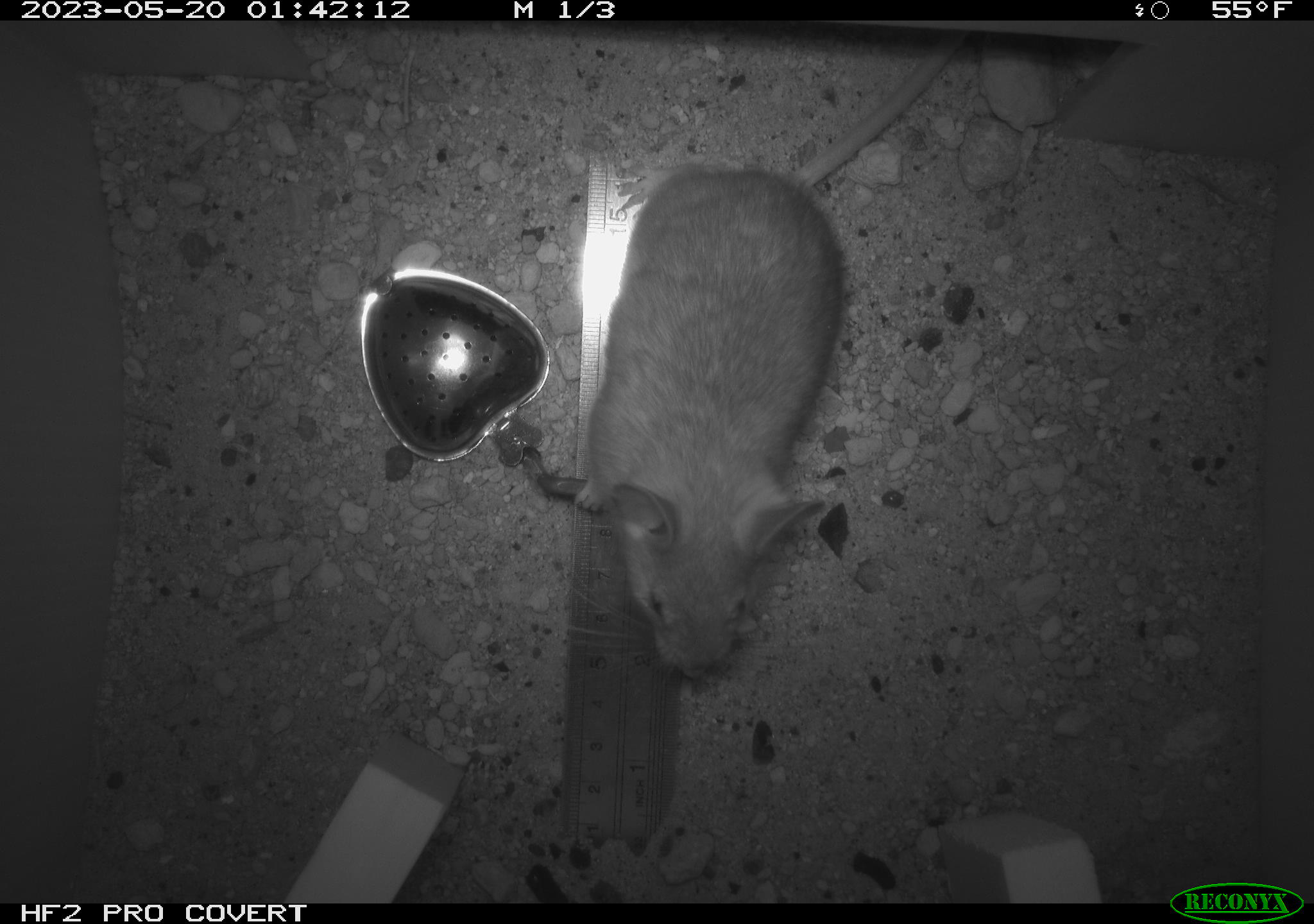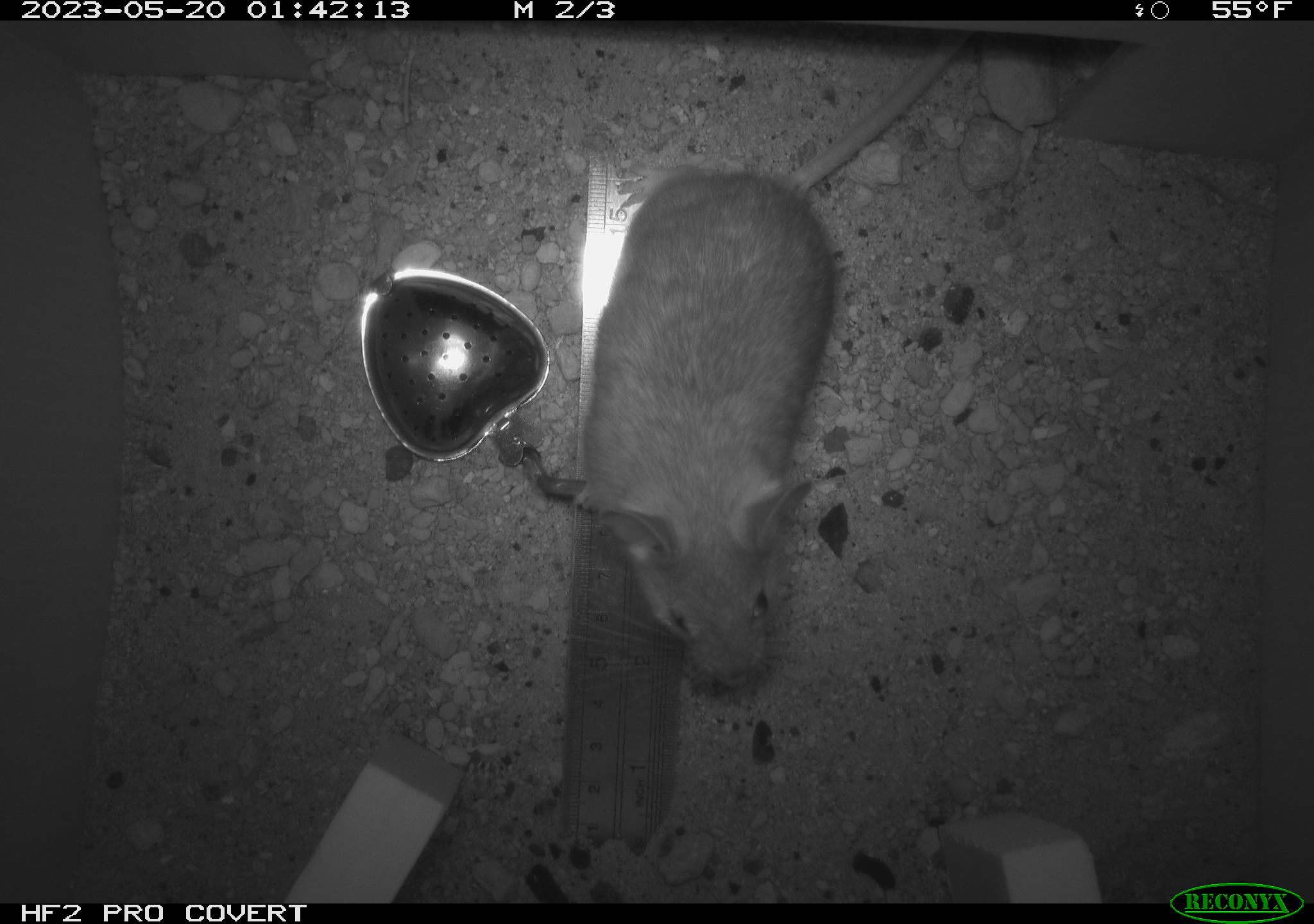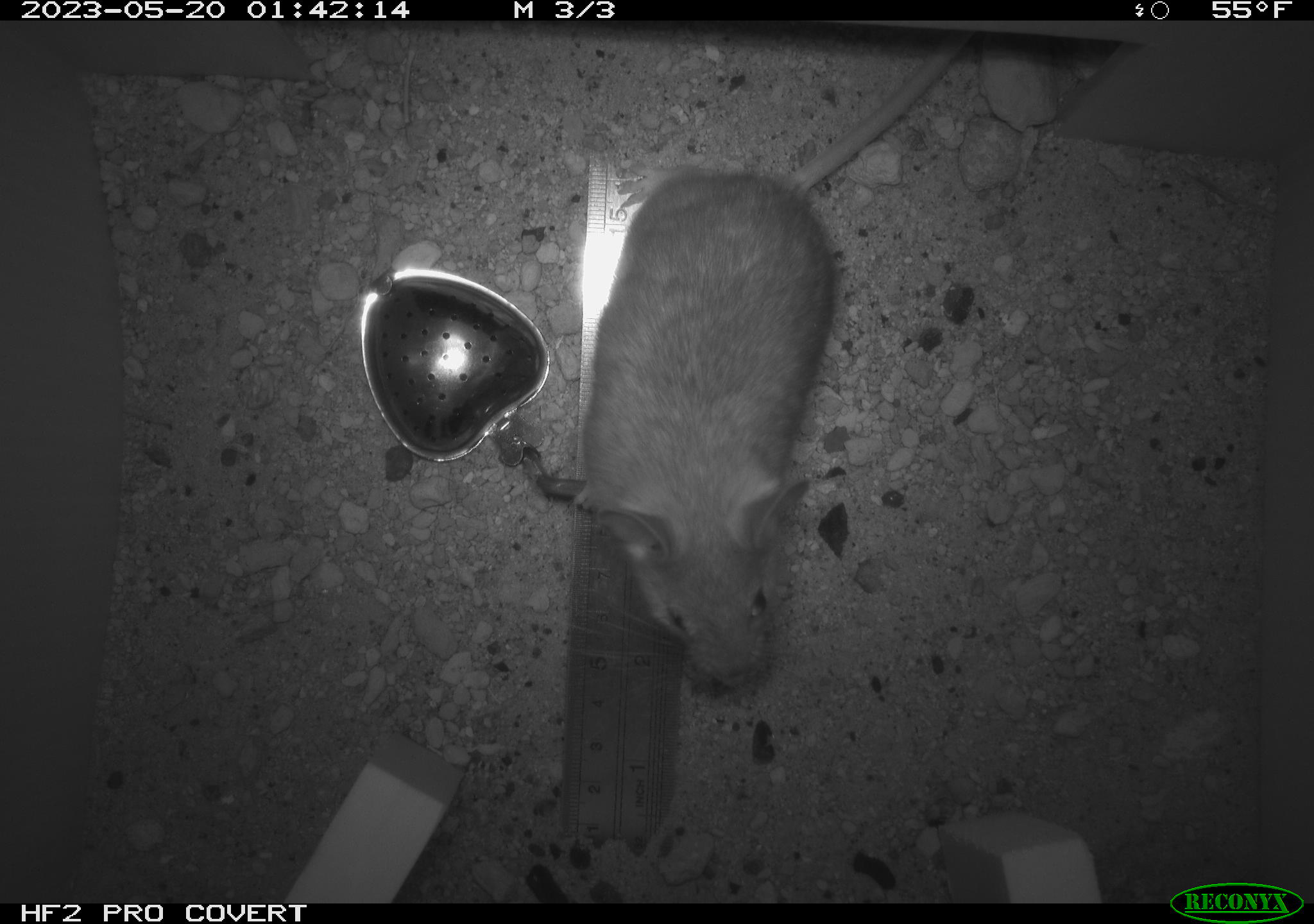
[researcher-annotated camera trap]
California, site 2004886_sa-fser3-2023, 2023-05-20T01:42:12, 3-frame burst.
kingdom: Animalia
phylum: Chordata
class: Mammalia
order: Rodentia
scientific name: Rodentia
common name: mouse species